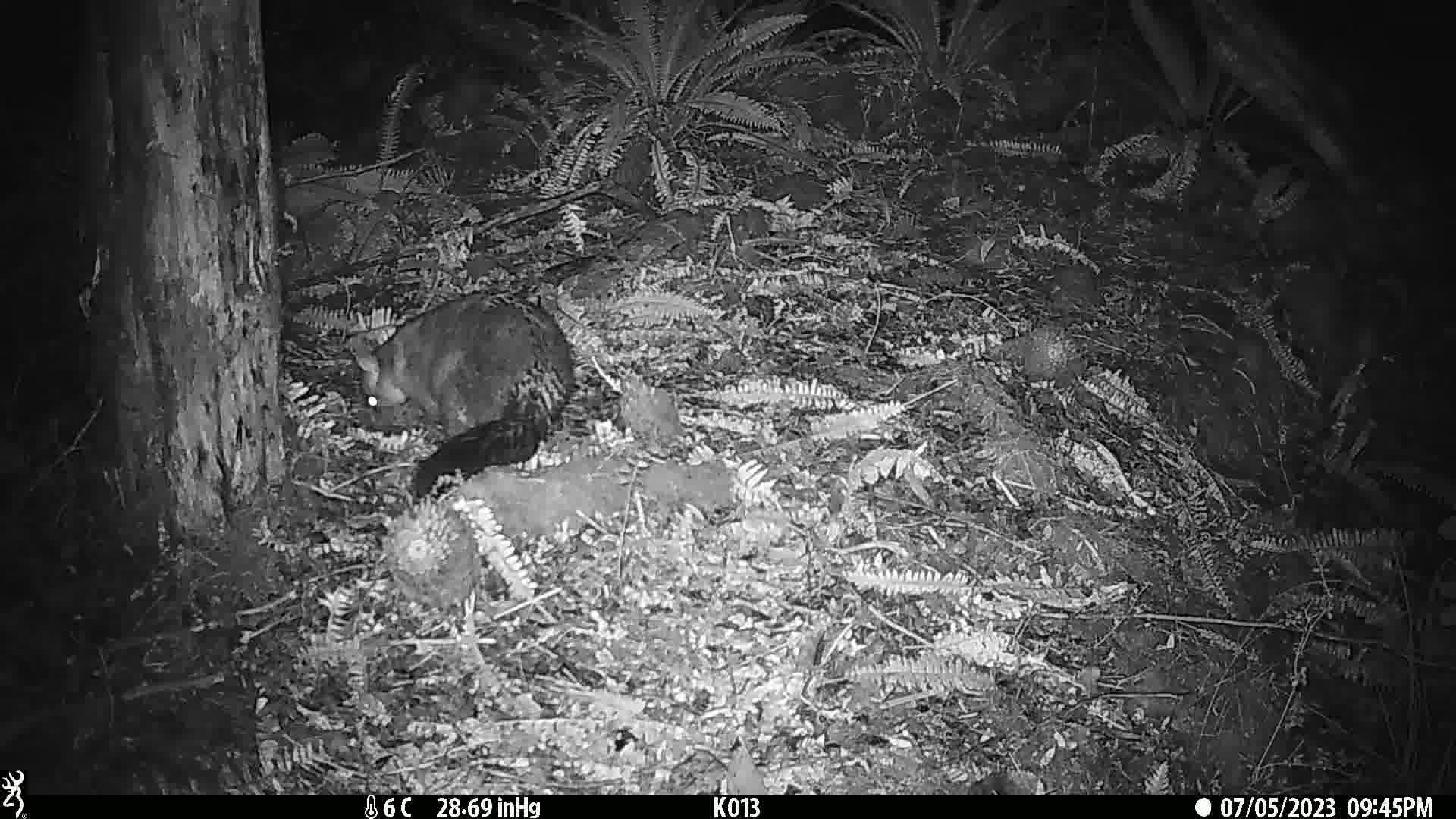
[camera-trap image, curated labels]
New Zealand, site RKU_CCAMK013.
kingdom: Animalia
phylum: Chordata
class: Mammalia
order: Diprotodontia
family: Phalangeridae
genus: Trichosurus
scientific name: Trichosurus vulpecula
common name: common brushtail possum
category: possum